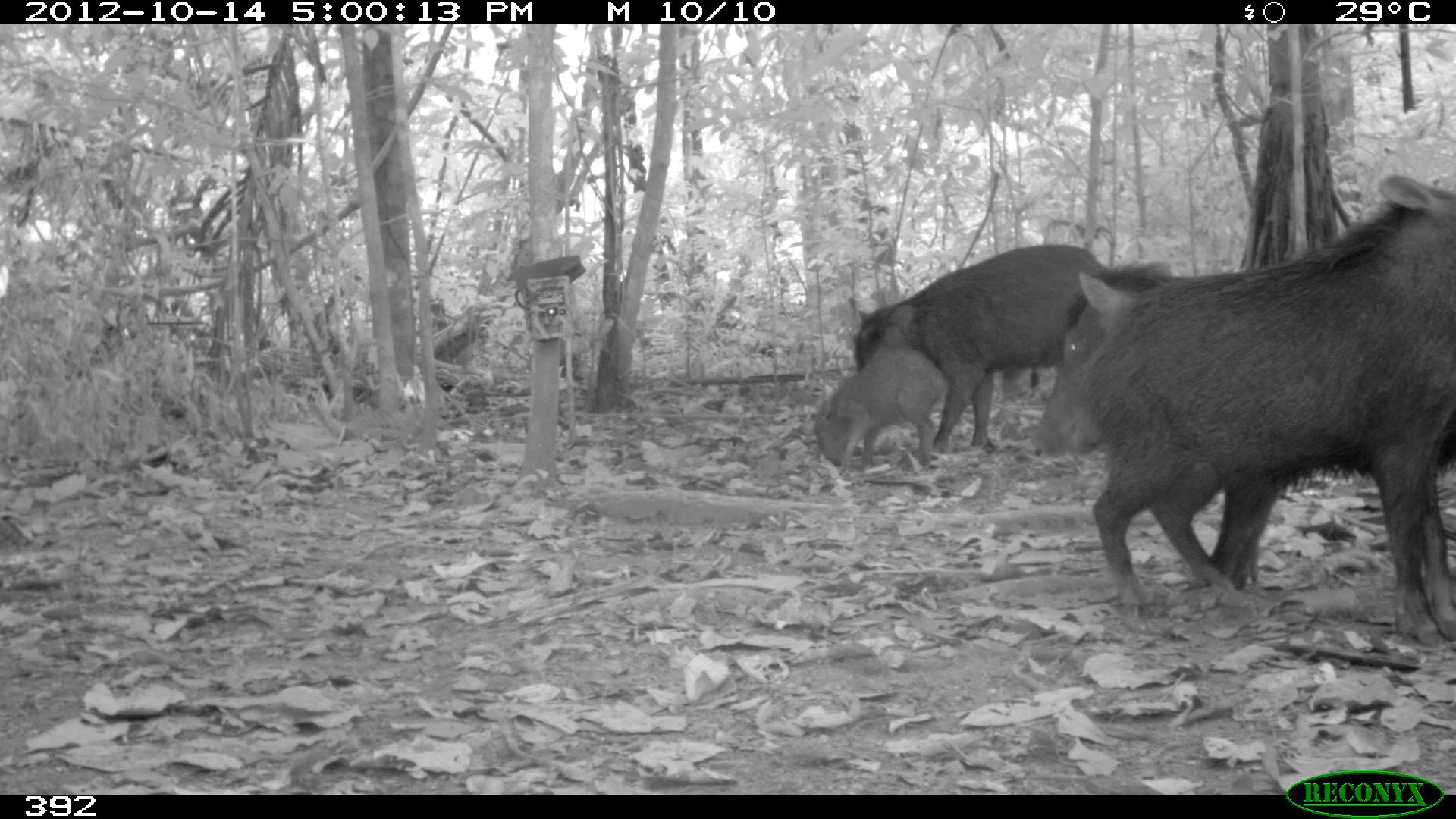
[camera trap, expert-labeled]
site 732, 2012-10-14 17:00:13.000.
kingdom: Animalia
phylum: Chordata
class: Mammalia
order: Artiodactyla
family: Tayassuidae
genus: Tayassu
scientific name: Tayassu pecari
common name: white-lipped peccary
Tayassu pecari (white-lipped peccary).